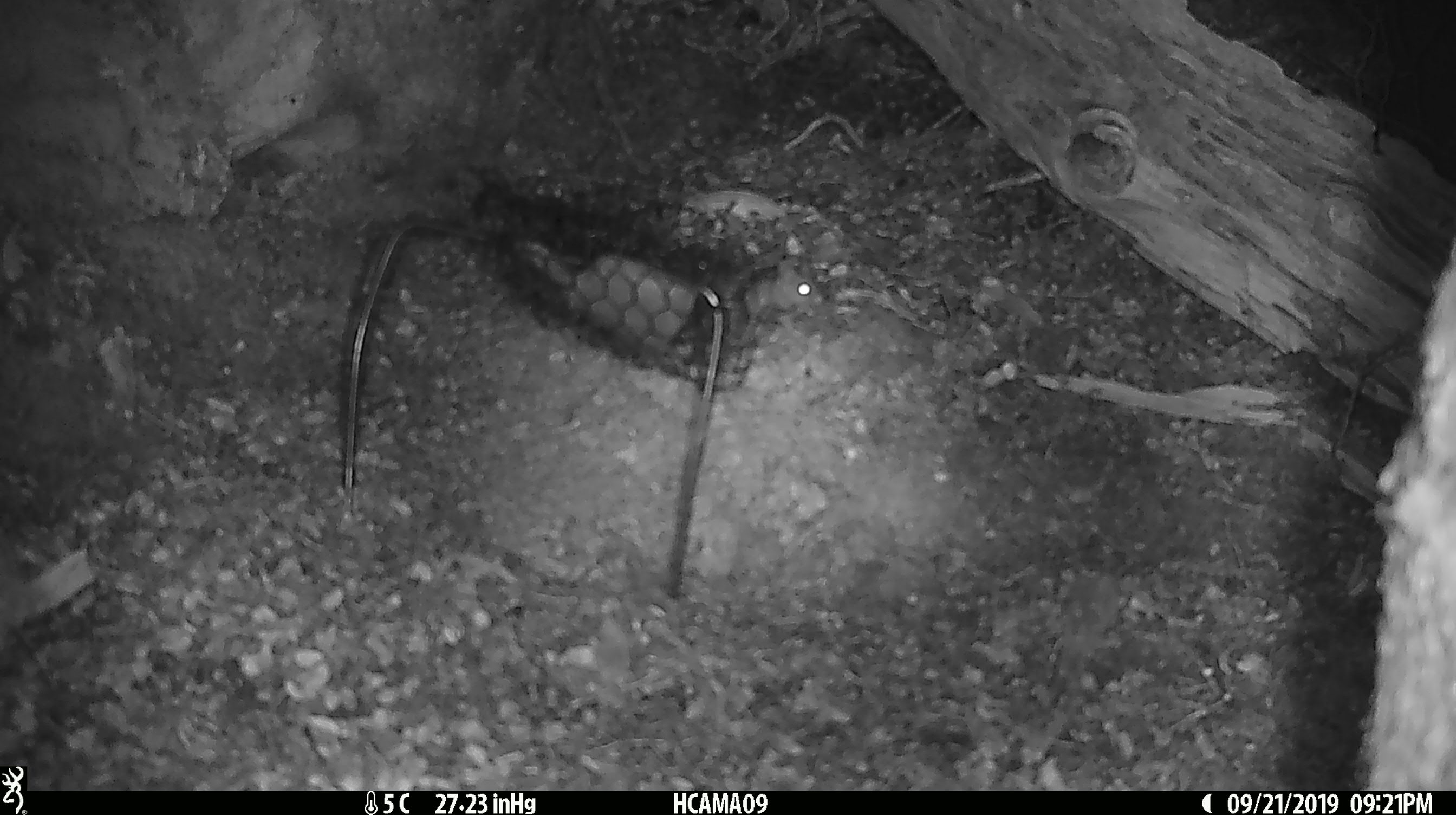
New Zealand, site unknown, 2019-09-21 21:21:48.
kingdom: Animalia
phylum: Chordata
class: Mammalia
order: Rodentia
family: Muridae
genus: Mus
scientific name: Mus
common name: mouse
Mouse (Mus).